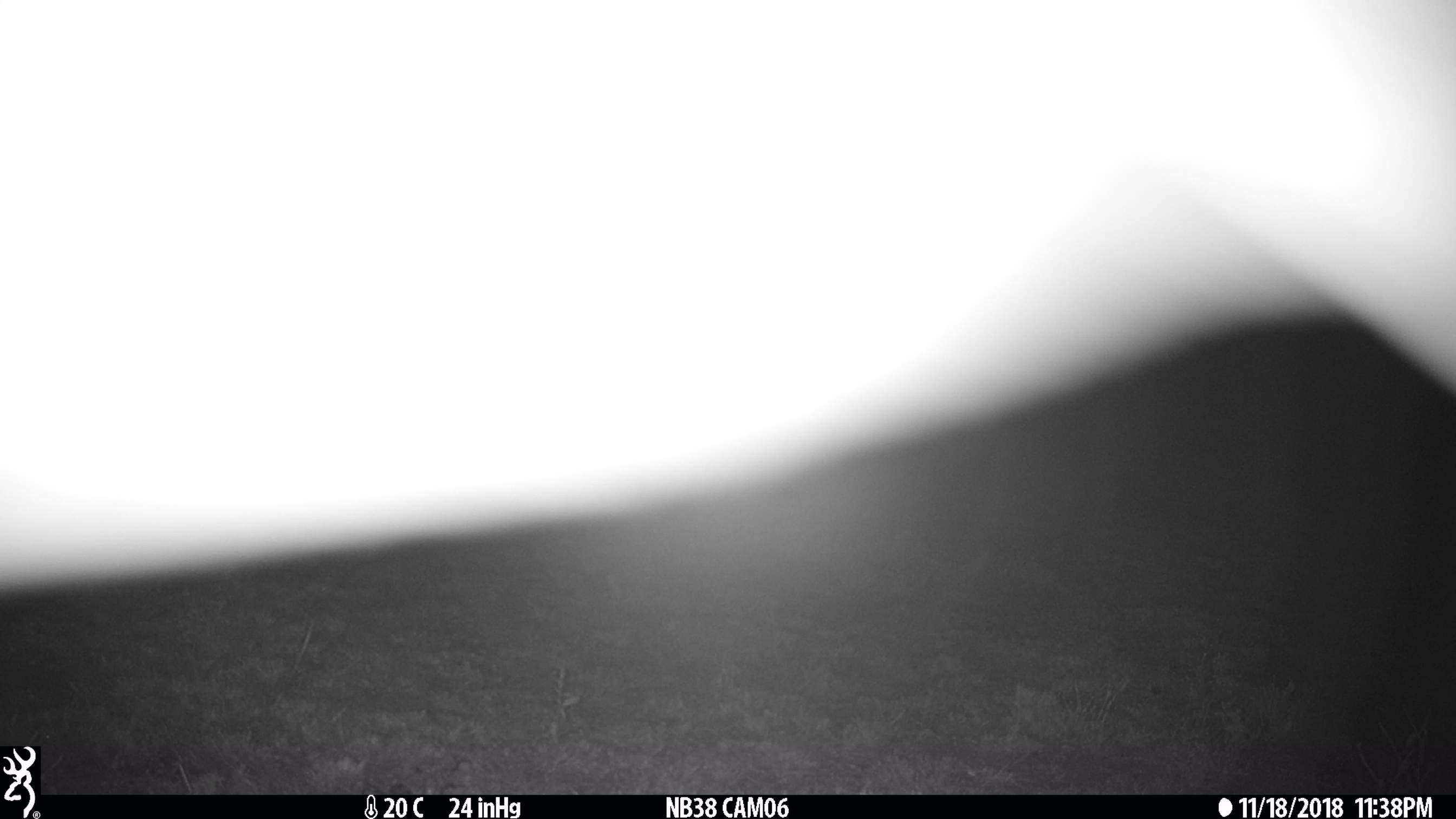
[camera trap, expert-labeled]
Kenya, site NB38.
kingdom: Animalia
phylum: Chordata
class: Mammalia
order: Artiodactyla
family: Bovidae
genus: Aepyceros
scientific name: Aepyceros melampus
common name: impala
Impala (Aepyceros melampus).